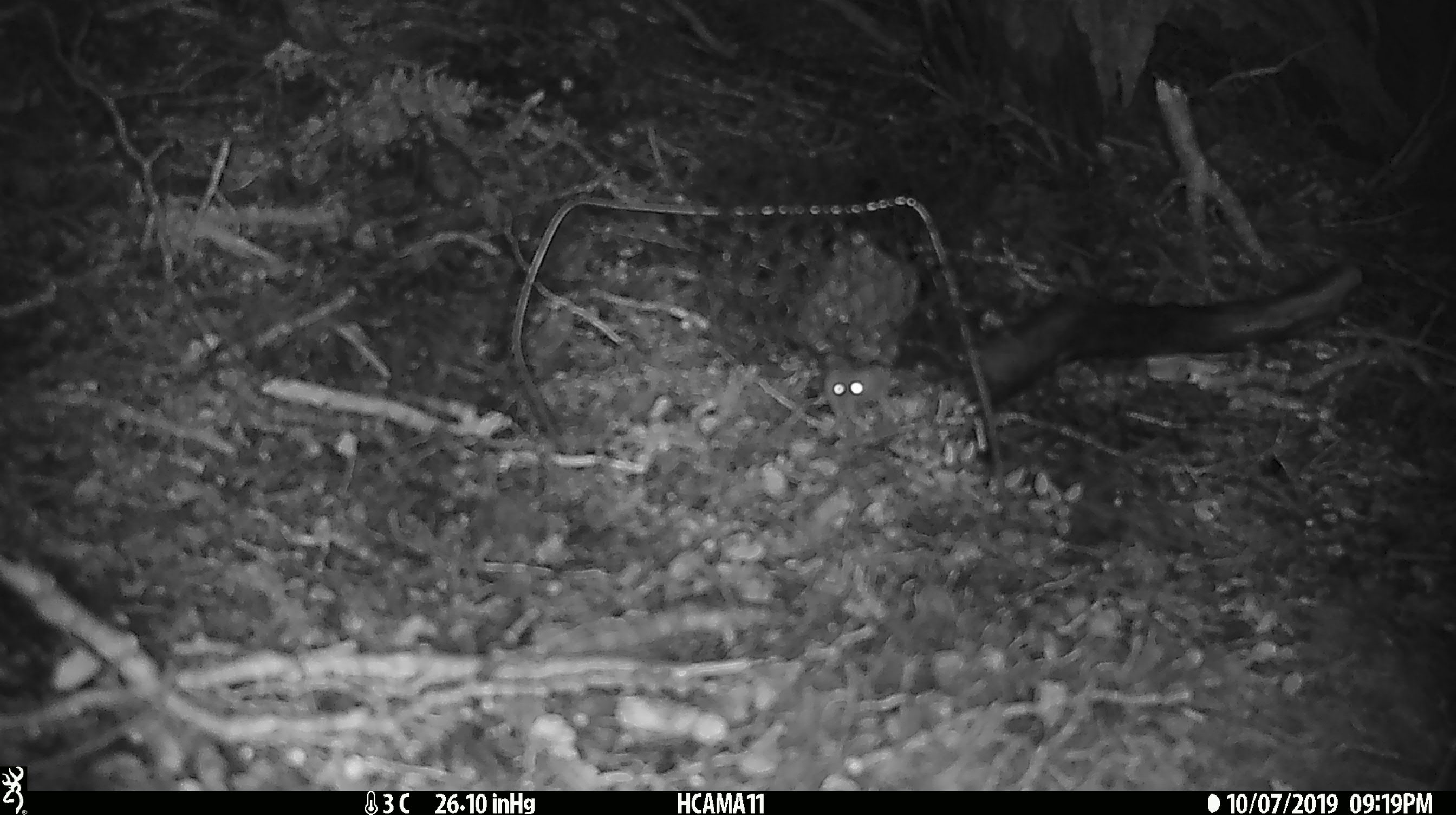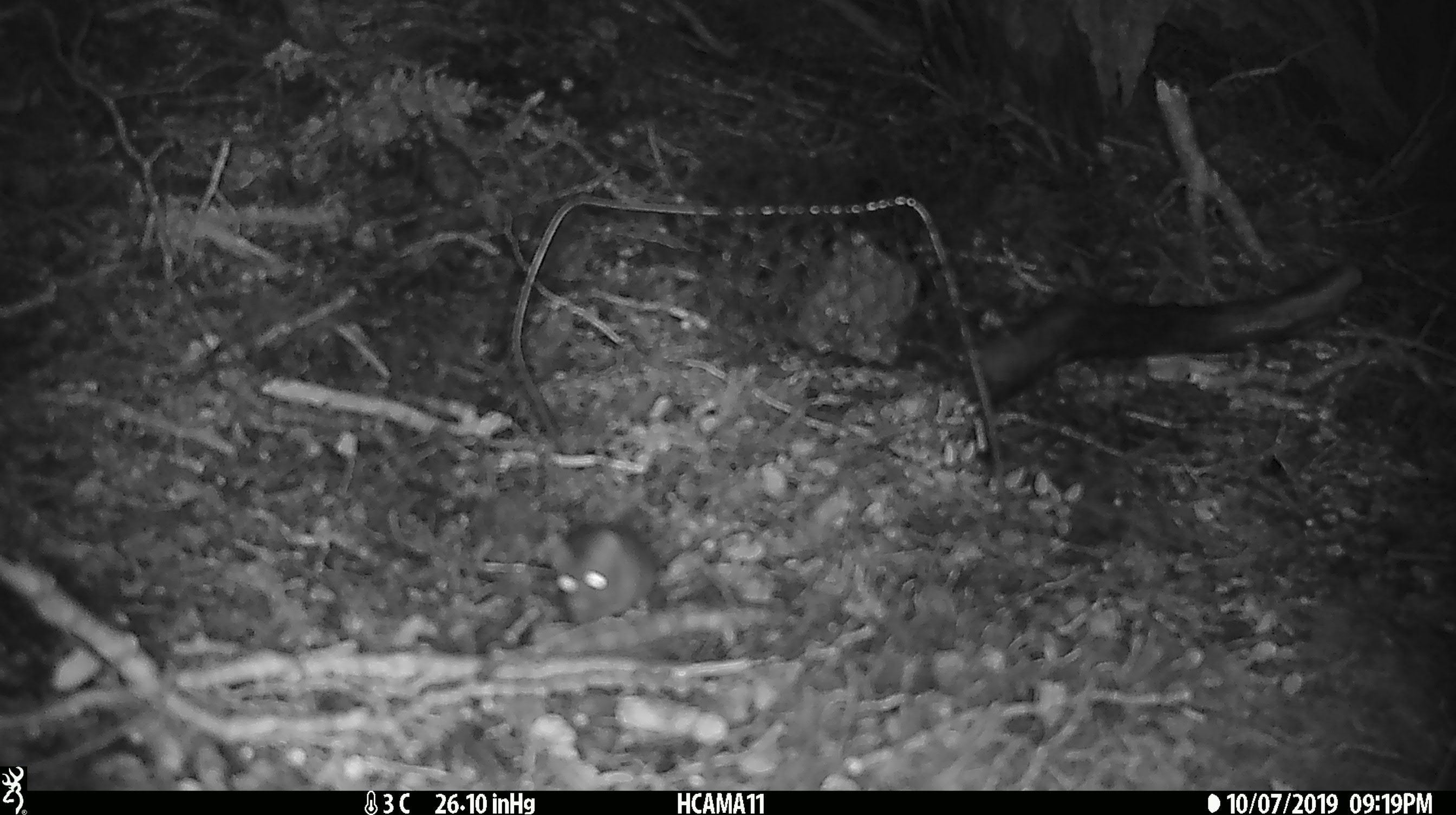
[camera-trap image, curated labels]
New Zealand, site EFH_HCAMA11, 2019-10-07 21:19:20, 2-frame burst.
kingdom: Animalia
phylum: Chordata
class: Mammalia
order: Rodentia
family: Muridae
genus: Mus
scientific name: Mus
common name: mouse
Mouse (Mus).